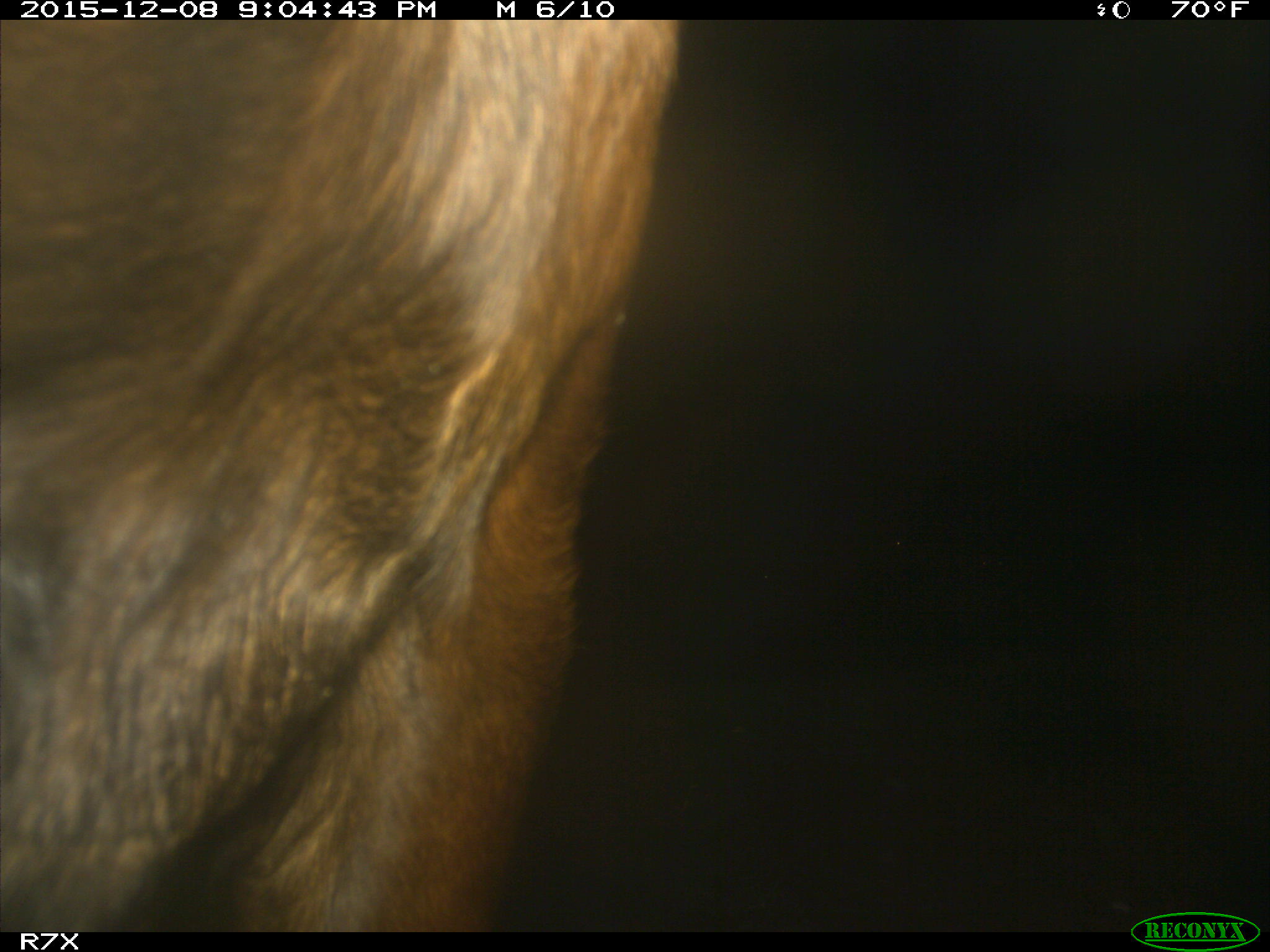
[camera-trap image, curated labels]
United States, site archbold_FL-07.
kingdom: Animalia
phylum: Chordata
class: Mammalia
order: Artiodactyla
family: Bovidae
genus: Bos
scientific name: Bos taurus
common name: domestic cow